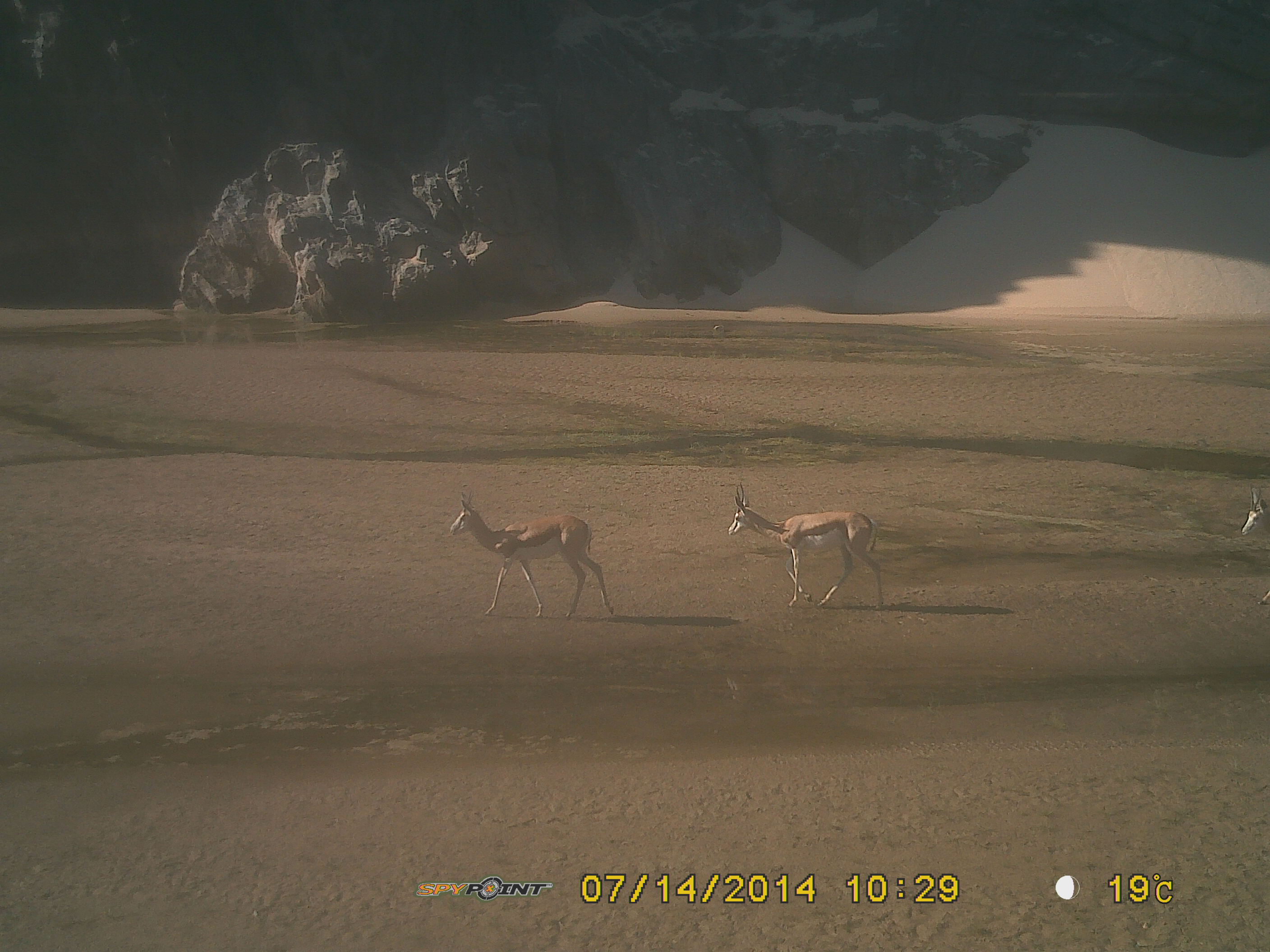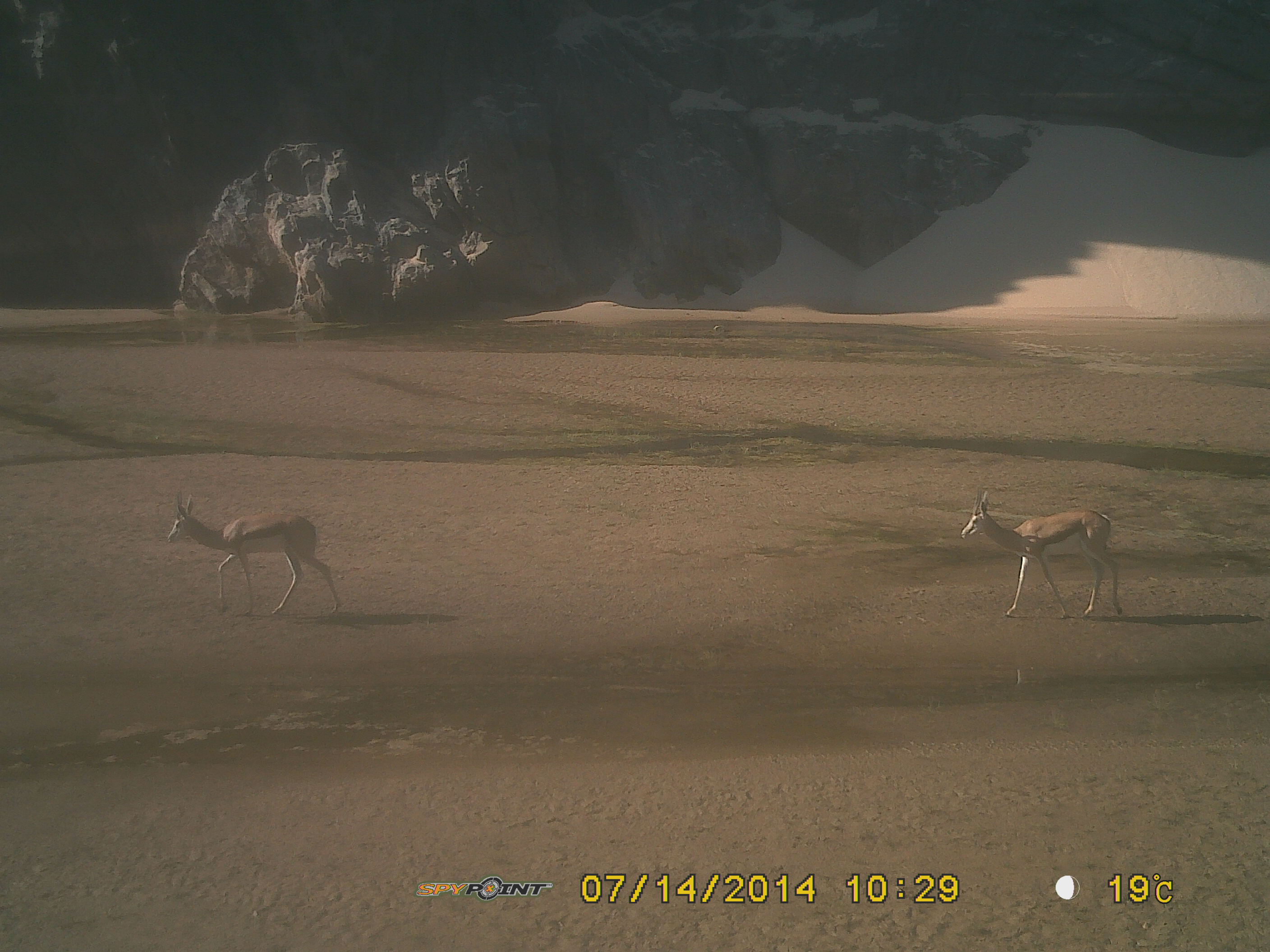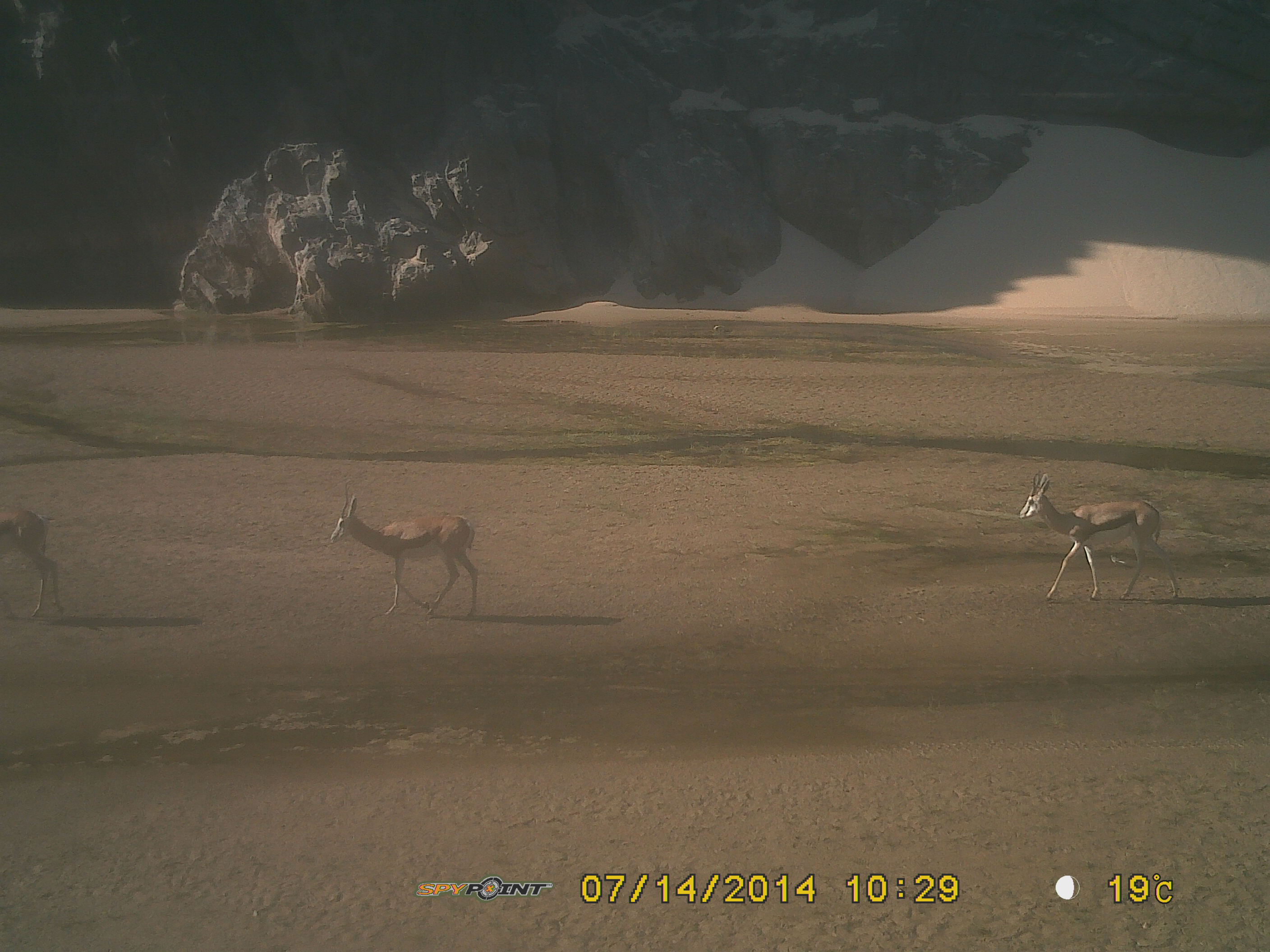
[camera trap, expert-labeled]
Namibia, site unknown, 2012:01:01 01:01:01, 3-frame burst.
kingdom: Animalia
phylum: Chordata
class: Mammalia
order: Artiodactyla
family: Bovidae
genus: Antidorcas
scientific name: Antidorcas marsupialis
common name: springbok